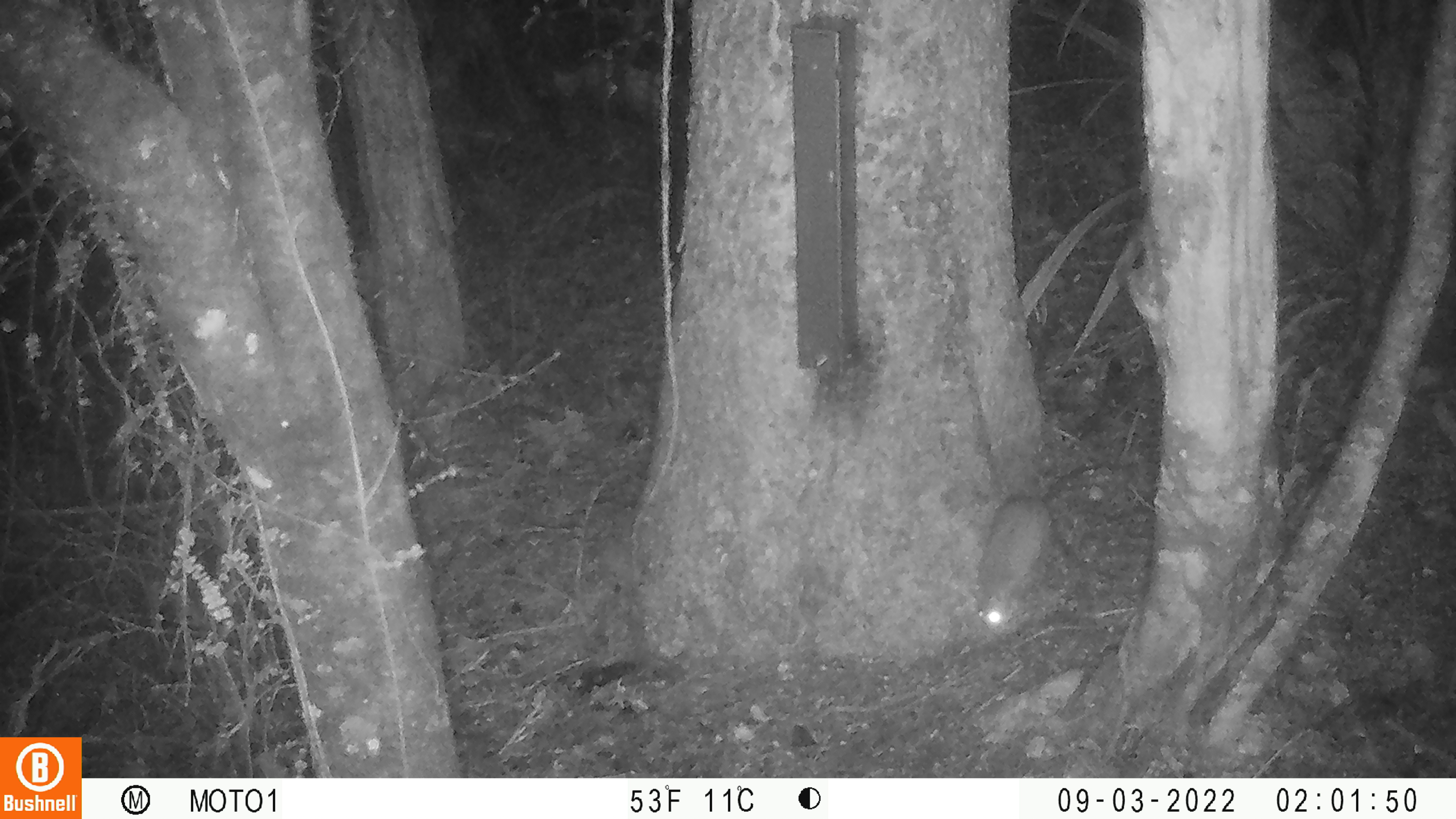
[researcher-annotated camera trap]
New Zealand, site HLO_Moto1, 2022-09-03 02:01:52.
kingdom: Animalia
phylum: Chordata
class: Mammalia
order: Rodentia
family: Muridae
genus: Rattus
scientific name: Rattus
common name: rat